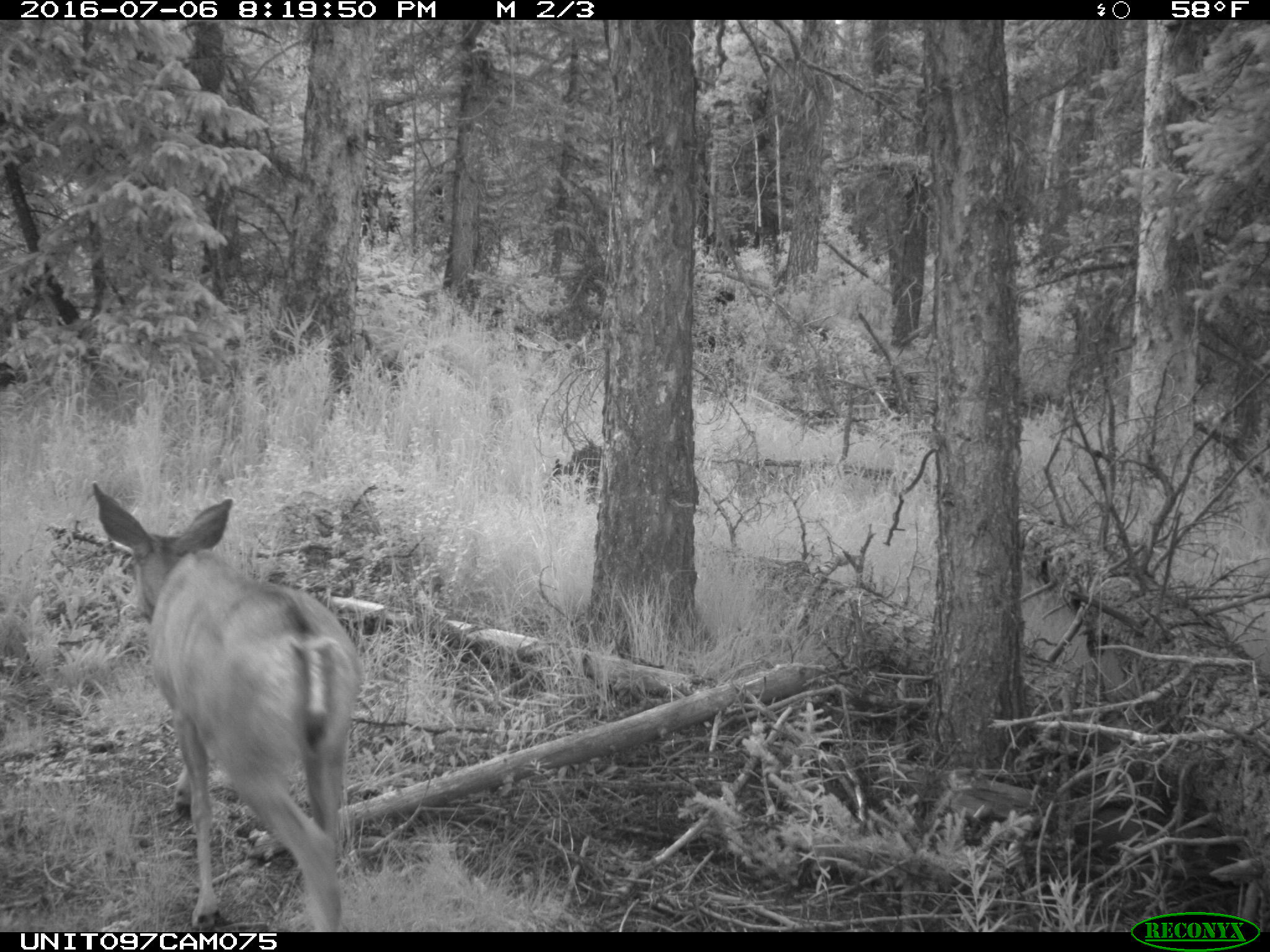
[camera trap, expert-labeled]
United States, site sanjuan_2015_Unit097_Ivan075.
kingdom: Animalia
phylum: Chordata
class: Mammalia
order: Artiodactyla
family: Cervidae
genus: Odocoileus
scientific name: Odocoileus hemionus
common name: mule deer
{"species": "Odocoileus hemionus (mule deer)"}